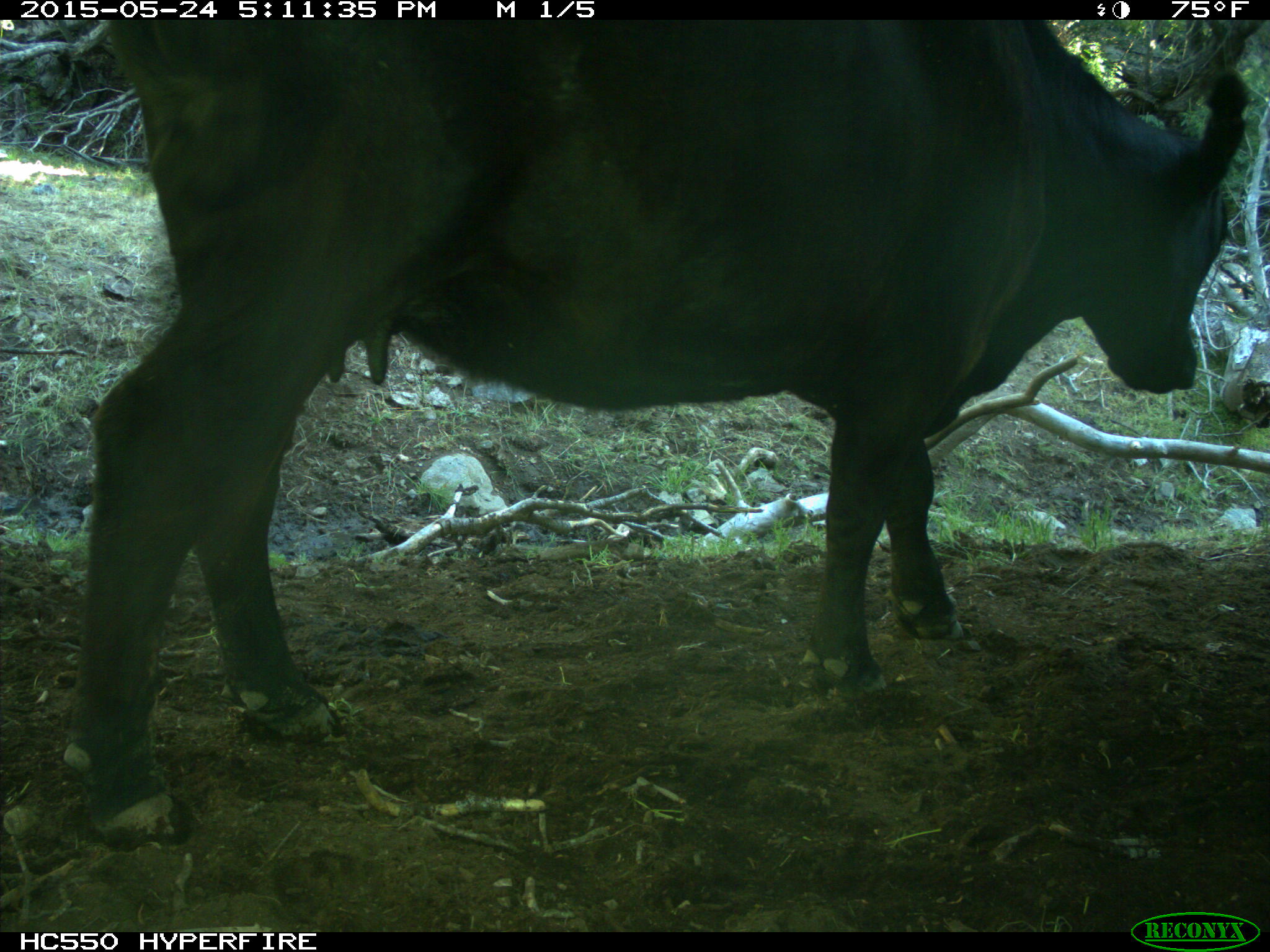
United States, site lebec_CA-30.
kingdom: Animalia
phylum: Chordata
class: Mammalia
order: Artiodactyla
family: Bovidae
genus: Bos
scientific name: Bos taurus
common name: domestic cow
Bos taurus (domestic cow).